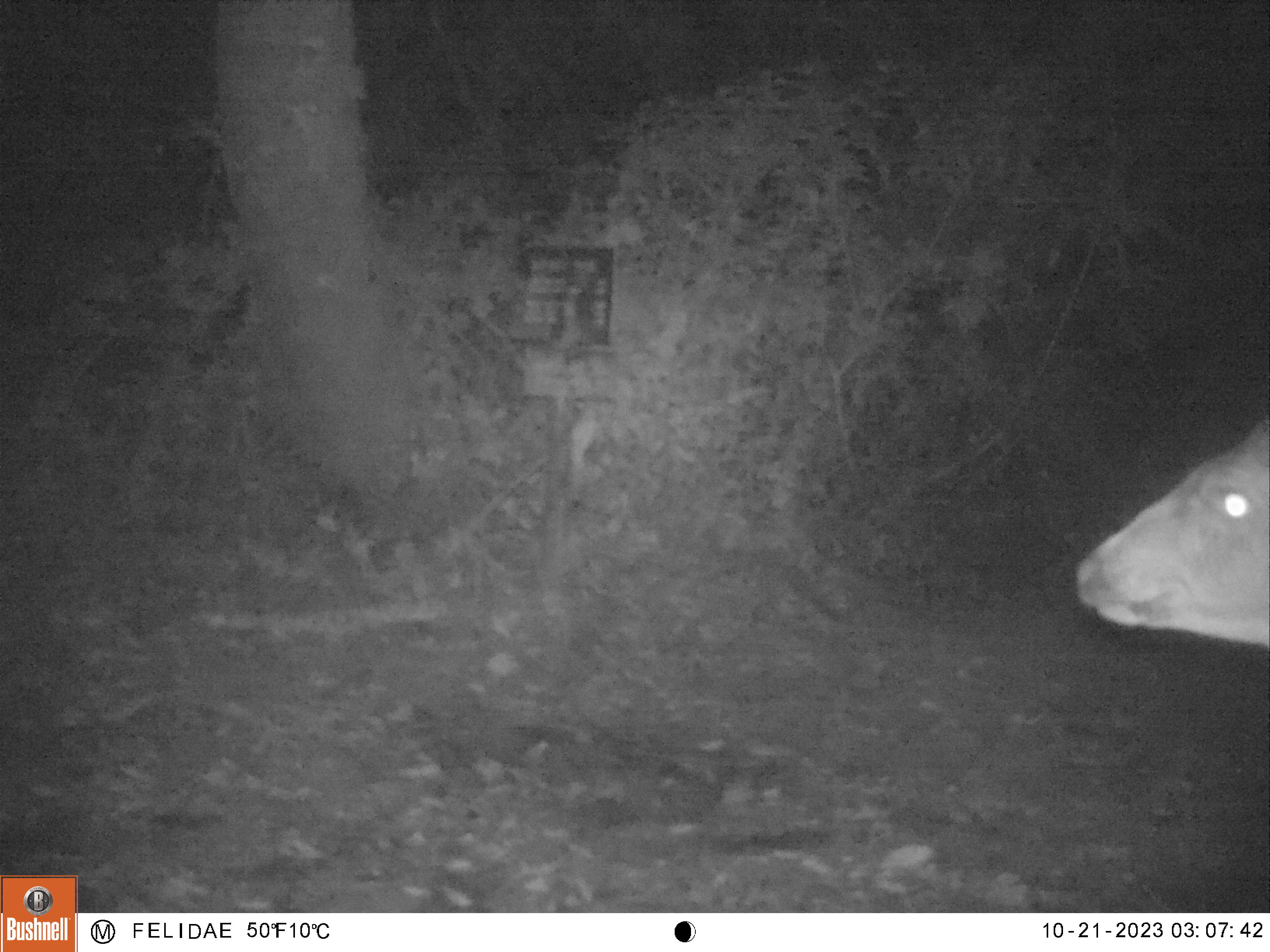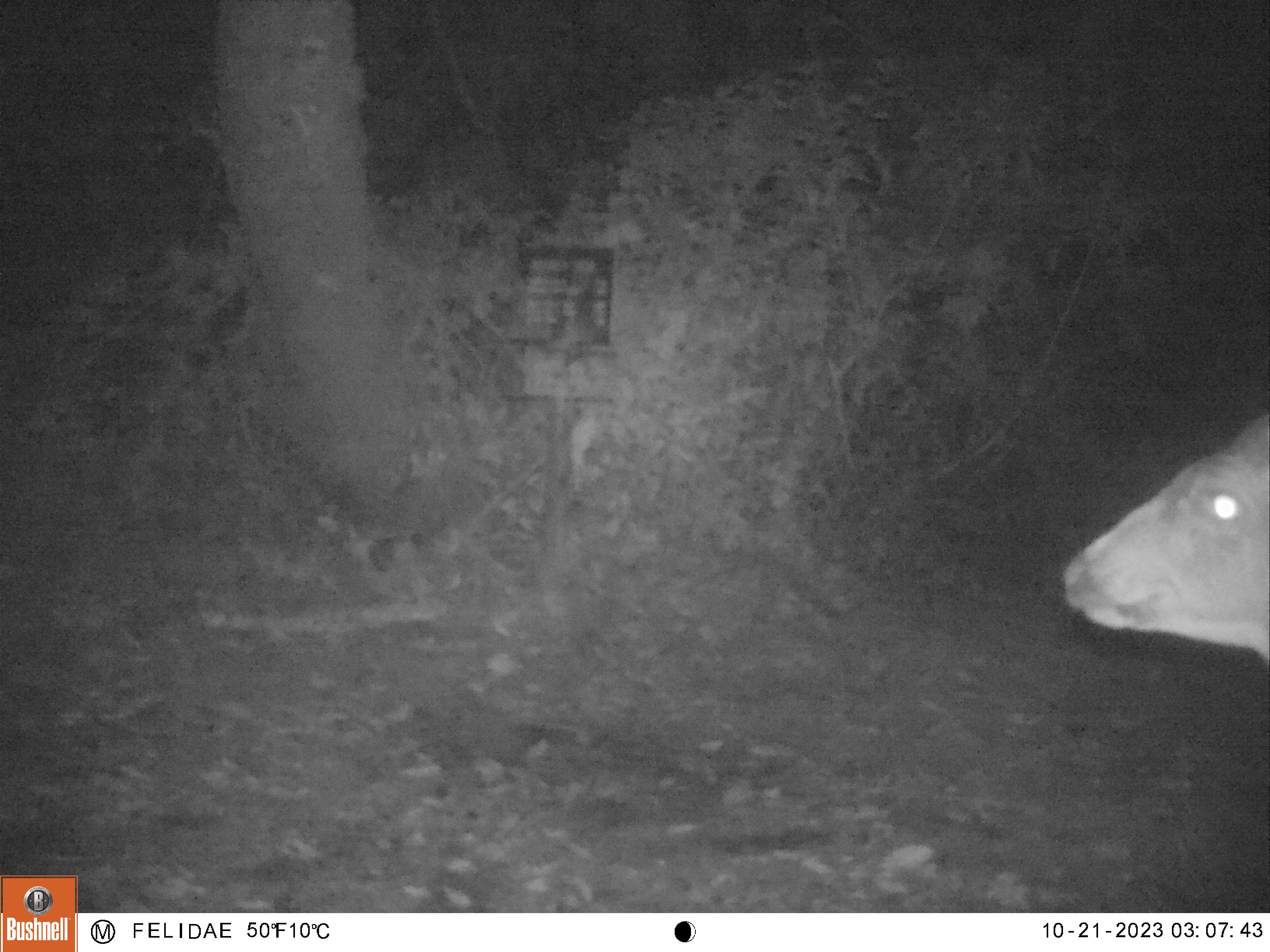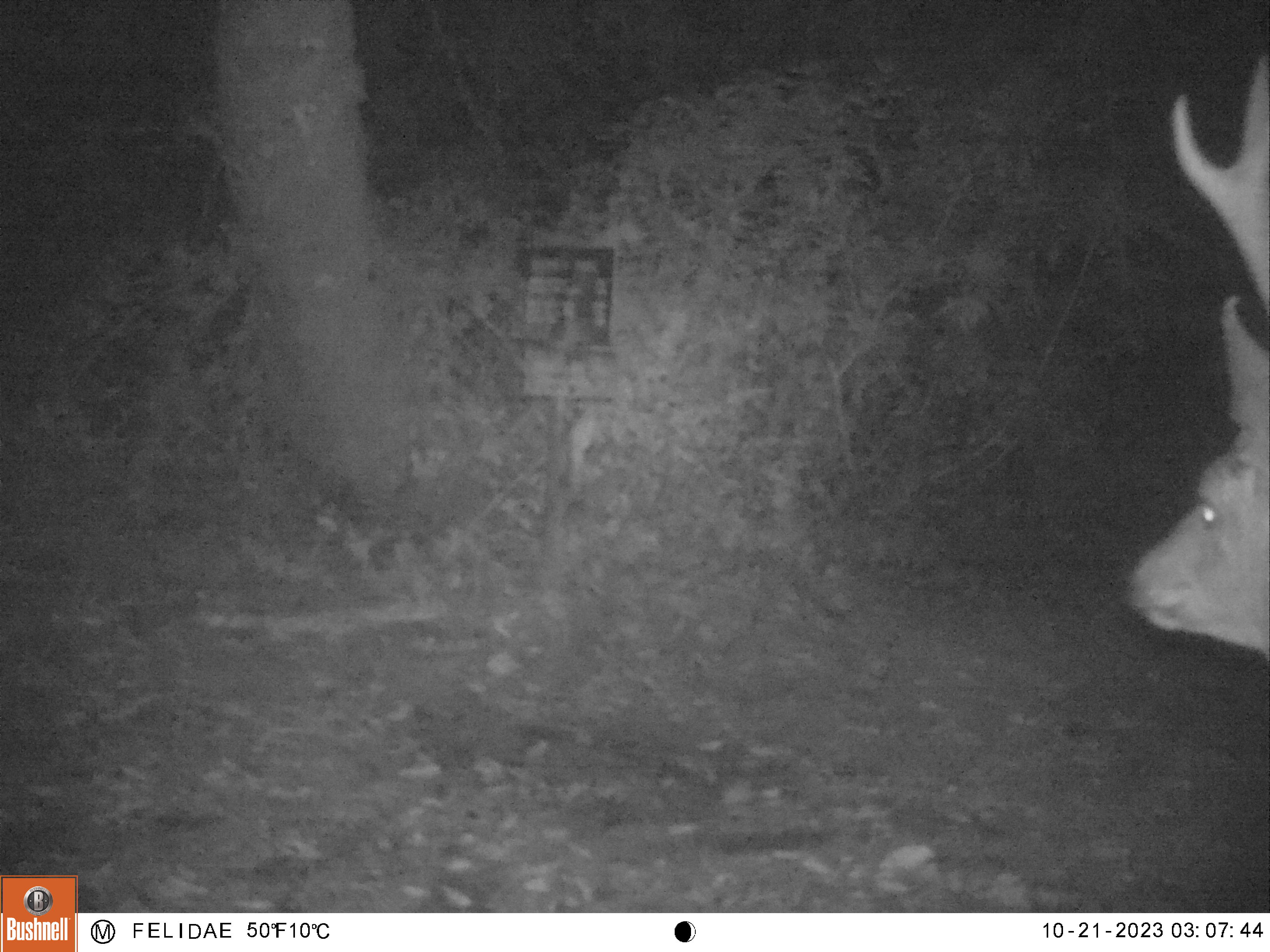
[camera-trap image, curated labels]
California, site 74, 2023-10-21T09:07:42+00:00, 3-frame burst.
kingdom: Animalia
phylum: Chordata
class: Mammalia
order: Artiodactyla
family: Cervidae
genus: Odocoileus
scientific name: Odocoileus hemionus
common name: mule deer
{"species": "mule deer (Odocoileus hemionus)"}